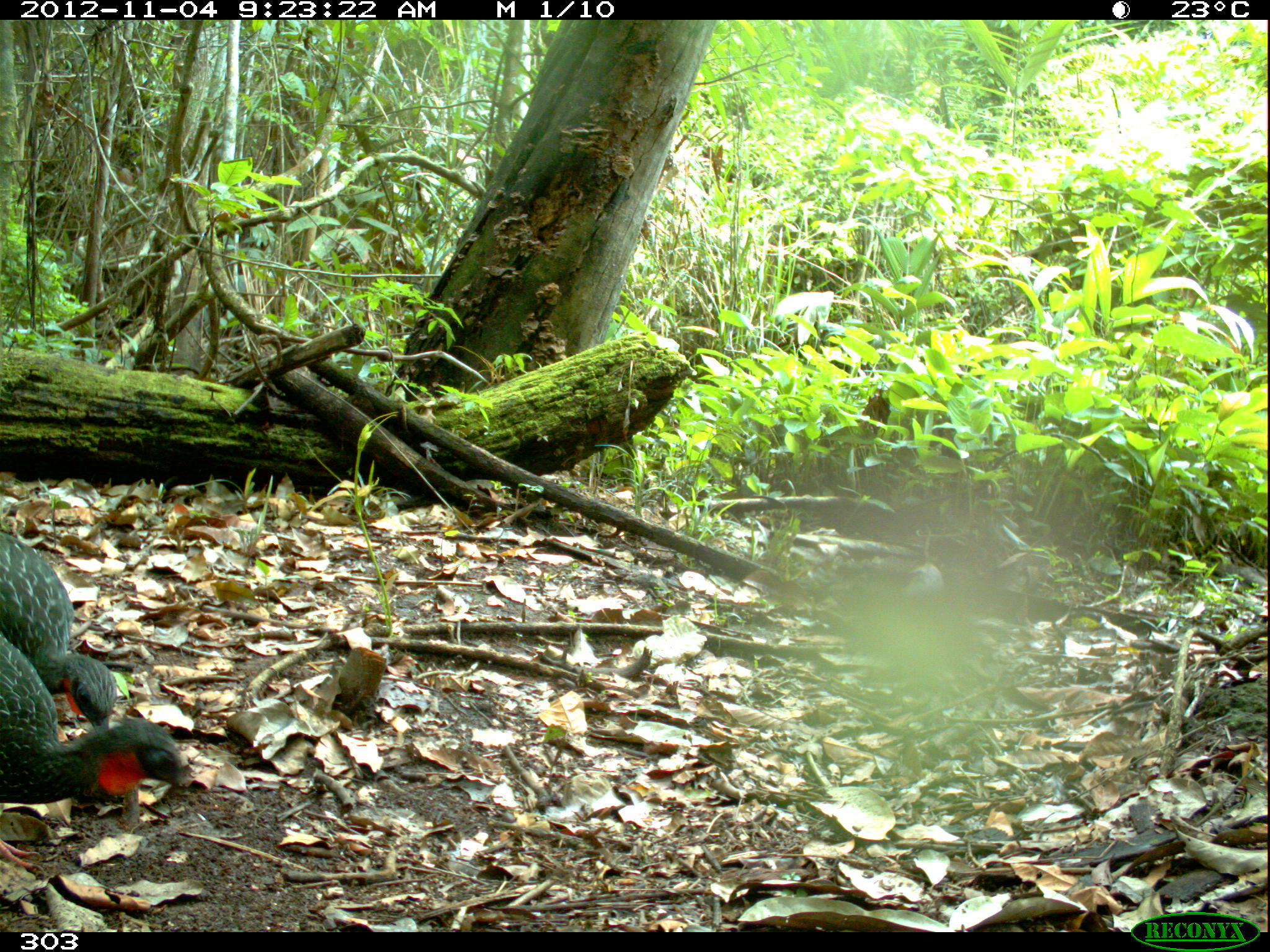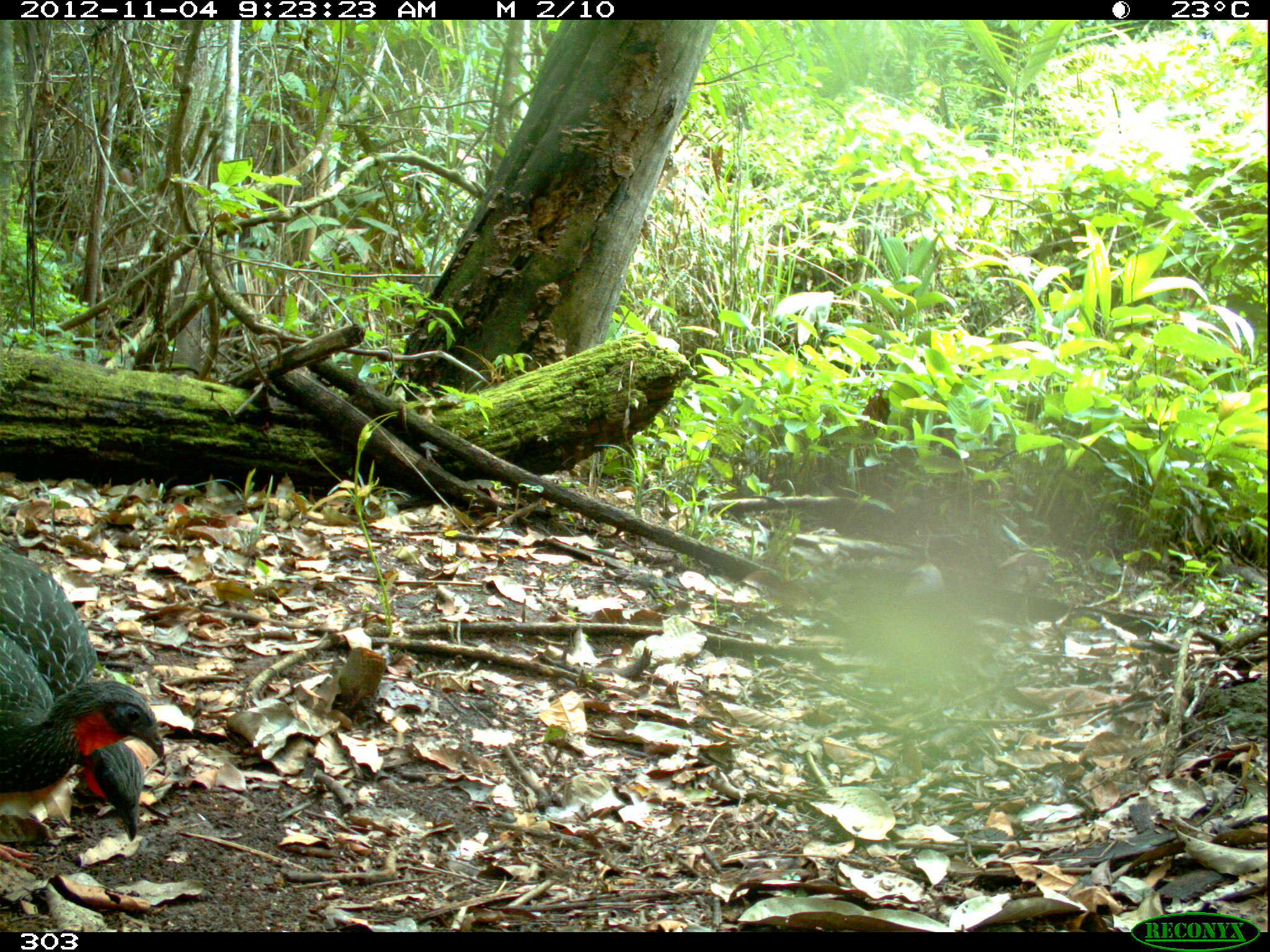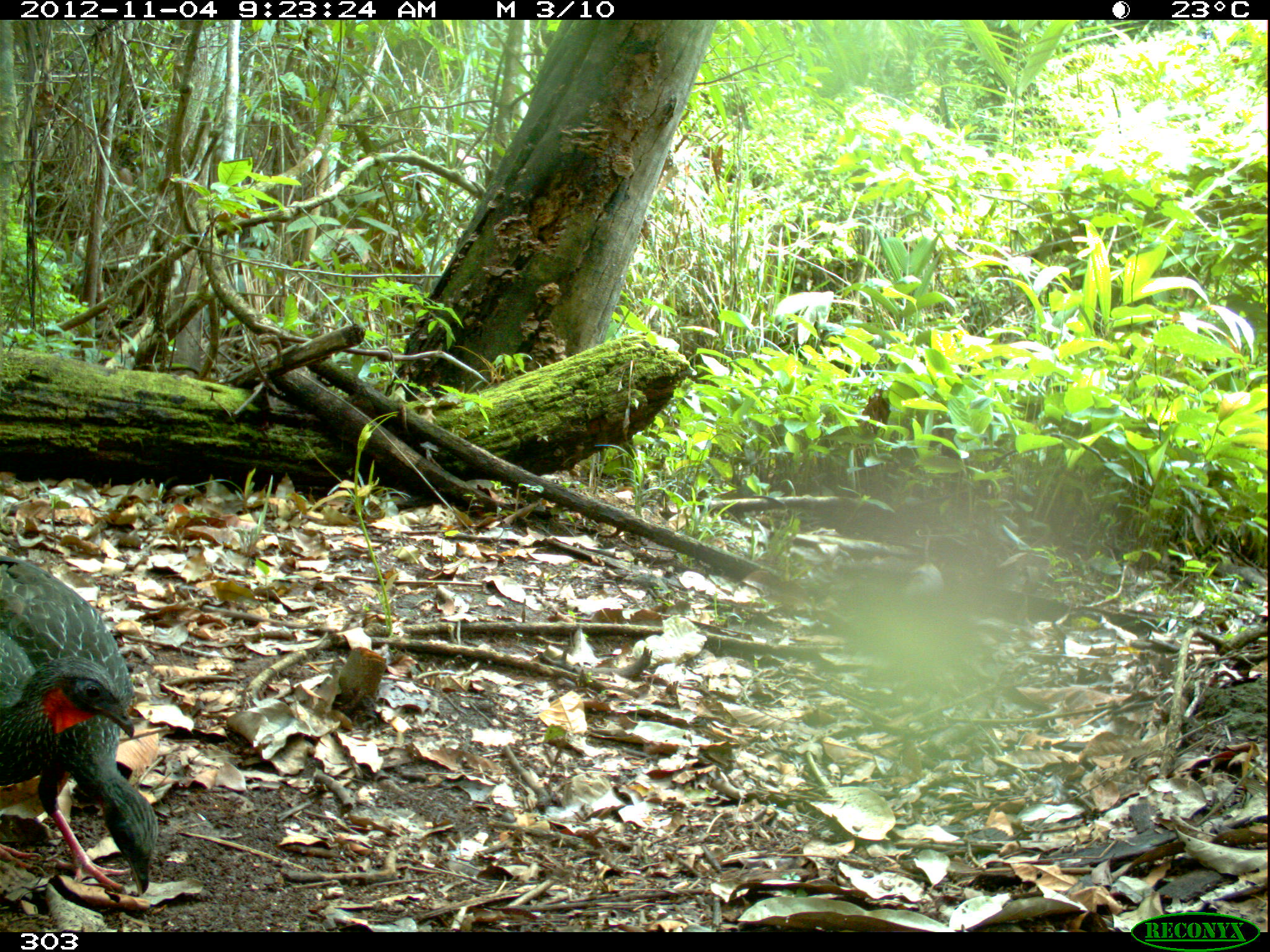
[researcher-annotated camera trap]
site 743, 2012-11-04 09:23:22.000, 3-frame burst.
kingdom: Animalia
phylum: Chordata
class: Aves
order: Galliformes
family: Cracidae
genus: Penelope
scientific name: Penelope jacquacu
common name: spix's guan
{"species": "Penelope jacquacu (spix's guan)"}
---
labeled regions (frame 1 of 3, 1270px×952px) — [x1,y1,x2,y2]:
penelope jacquacu: [0,635,190,799]; [0,529,112,727]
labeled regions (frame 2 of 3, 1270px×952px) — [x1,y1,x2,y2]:
penelope jacquacu: [0,542,145,841]; [0,635,164,873]